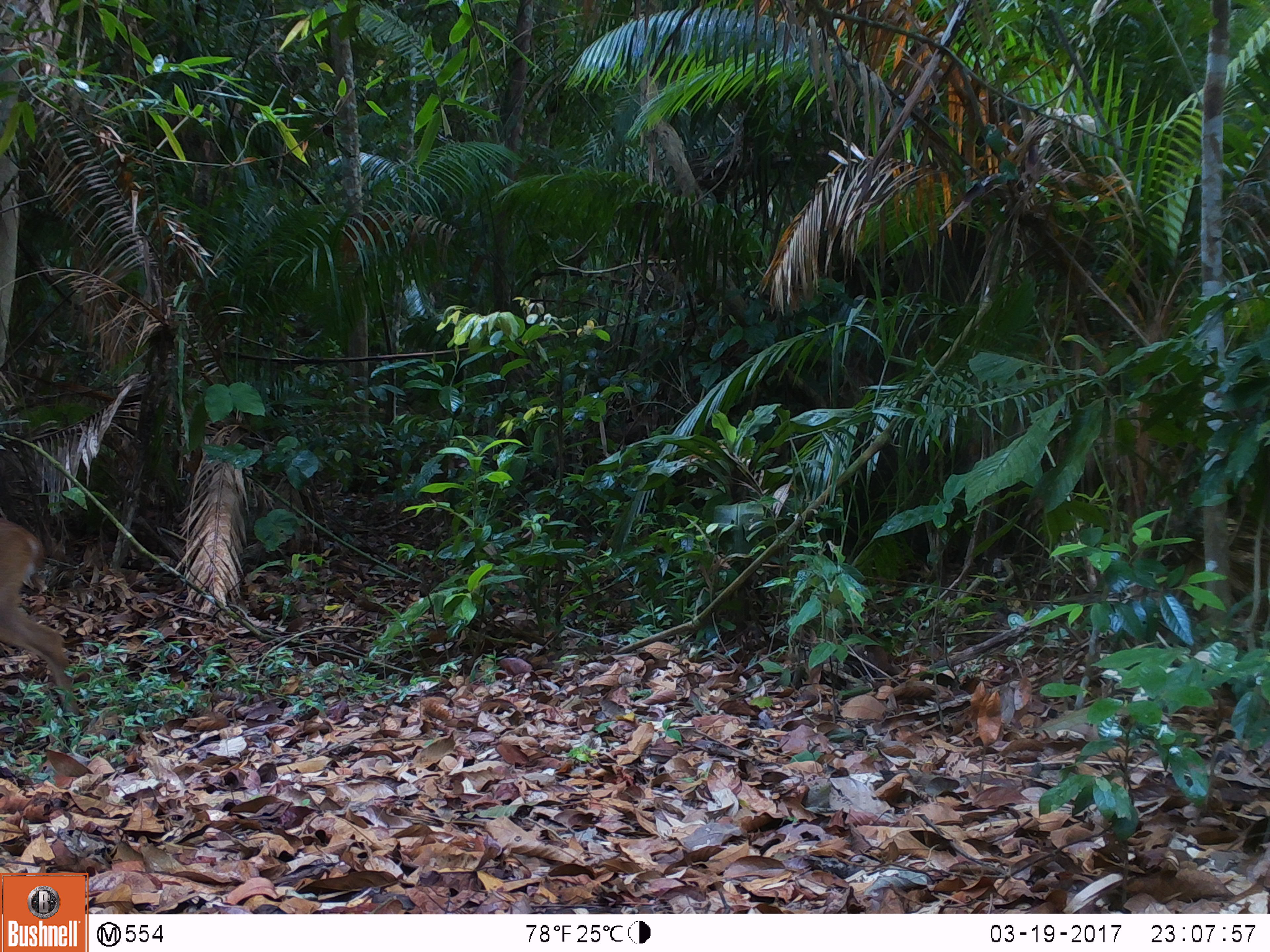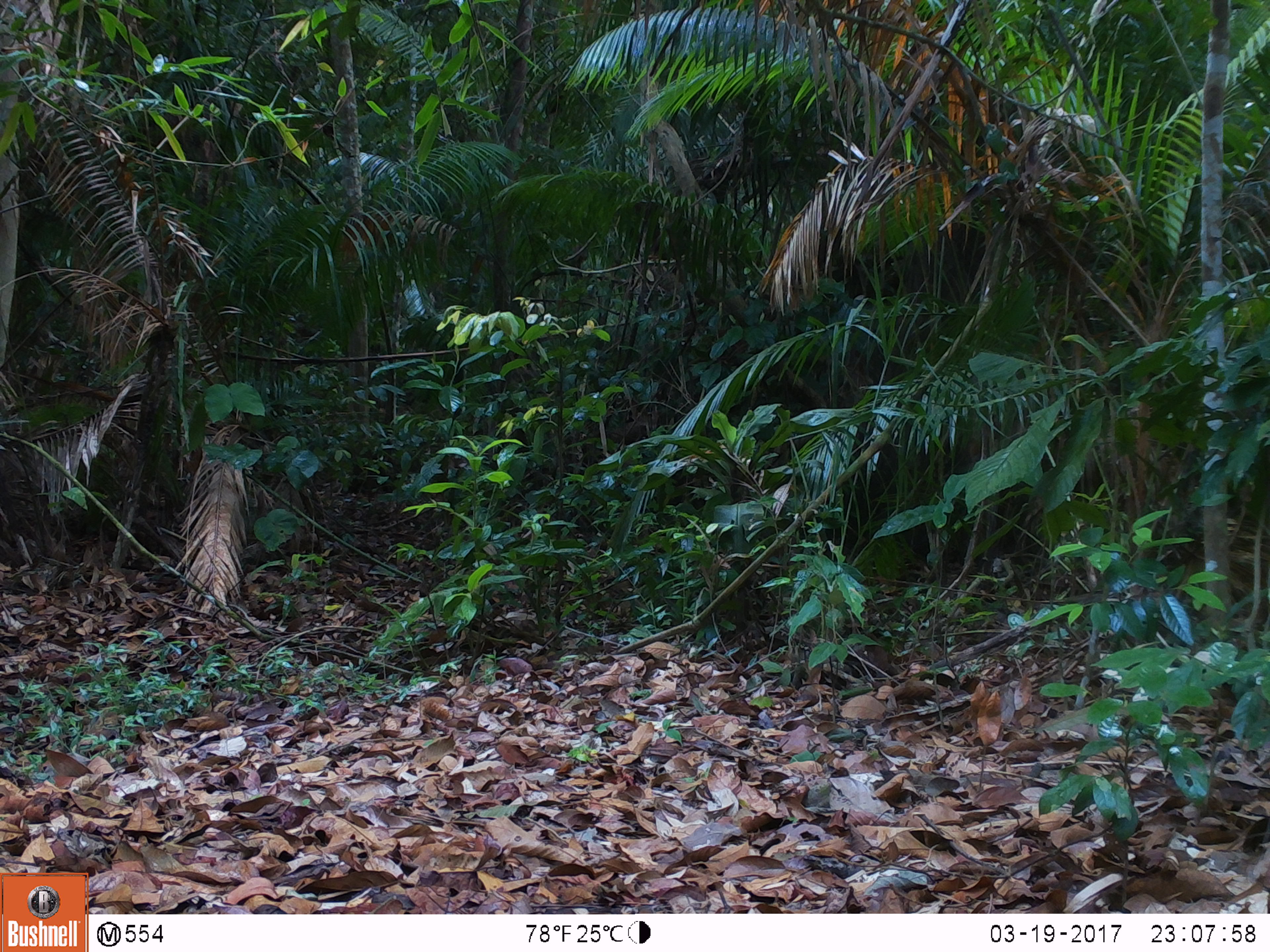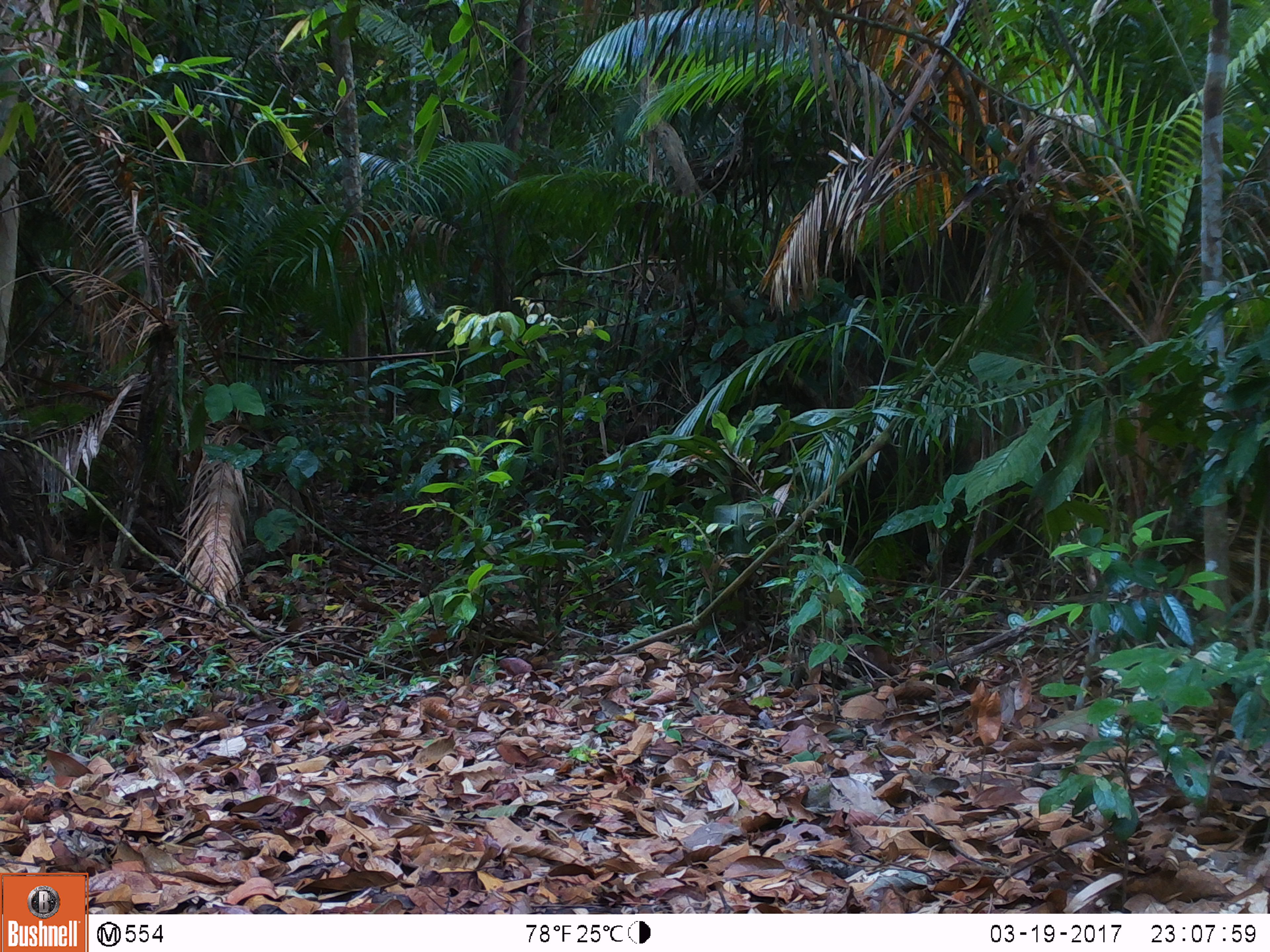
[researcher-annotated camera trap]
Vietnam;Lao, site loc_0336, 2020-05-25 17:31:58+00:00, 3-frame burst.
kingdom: Animalia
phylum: Chordata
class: Mammalia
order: Artiodactyla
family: Cervidae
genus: Muntiacus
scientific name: Muntiacus vuquangensis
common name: large-antlered muntjac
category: large antlered muntjac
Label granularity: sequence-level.